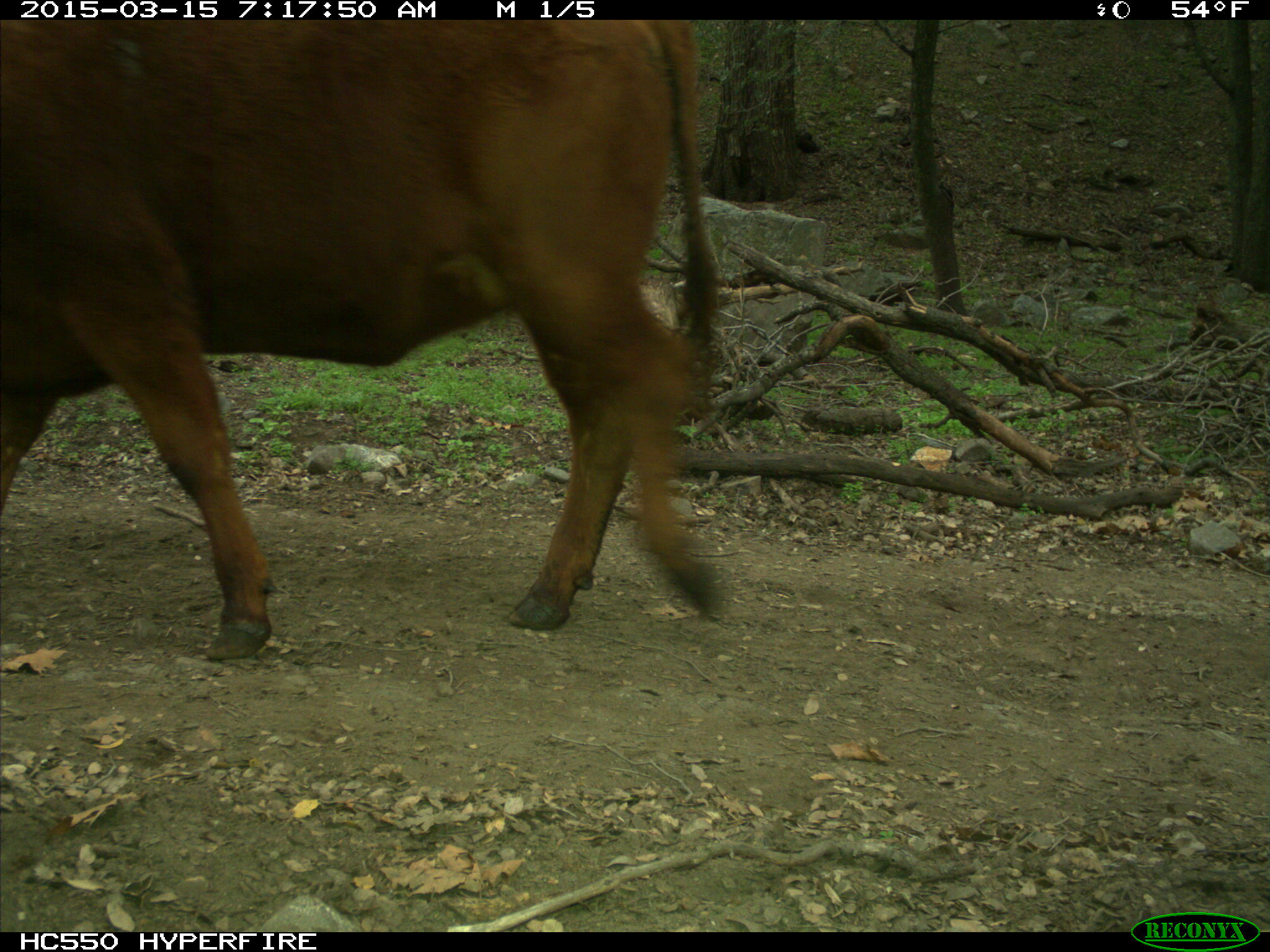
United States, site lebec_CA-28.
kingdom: Animalia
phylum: Chordata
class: Mammalia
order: Artiodactyla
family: Bovidae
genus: Bos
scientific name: Bos taurus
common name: domestic cow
Bos taurus (domestic cow).